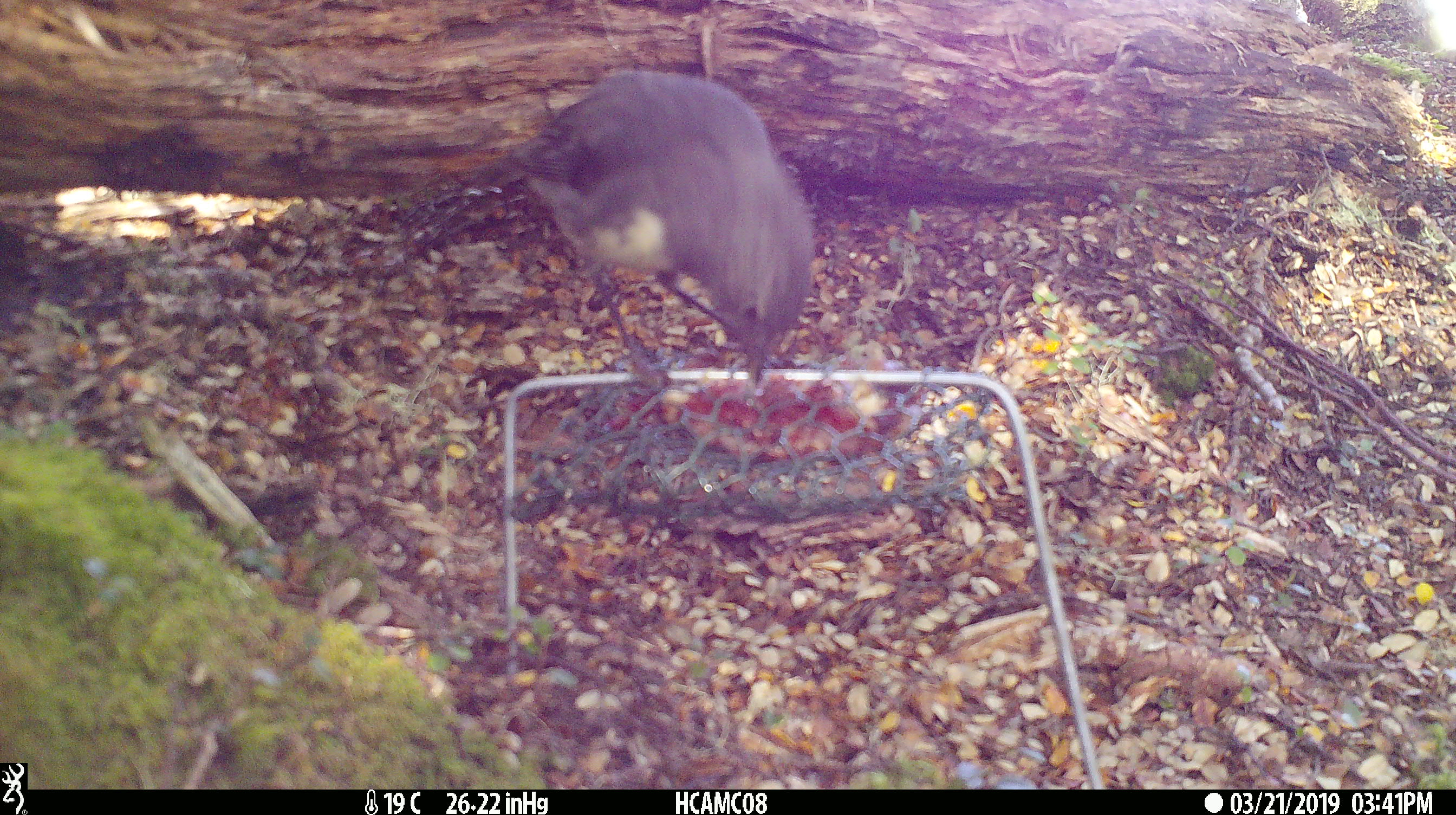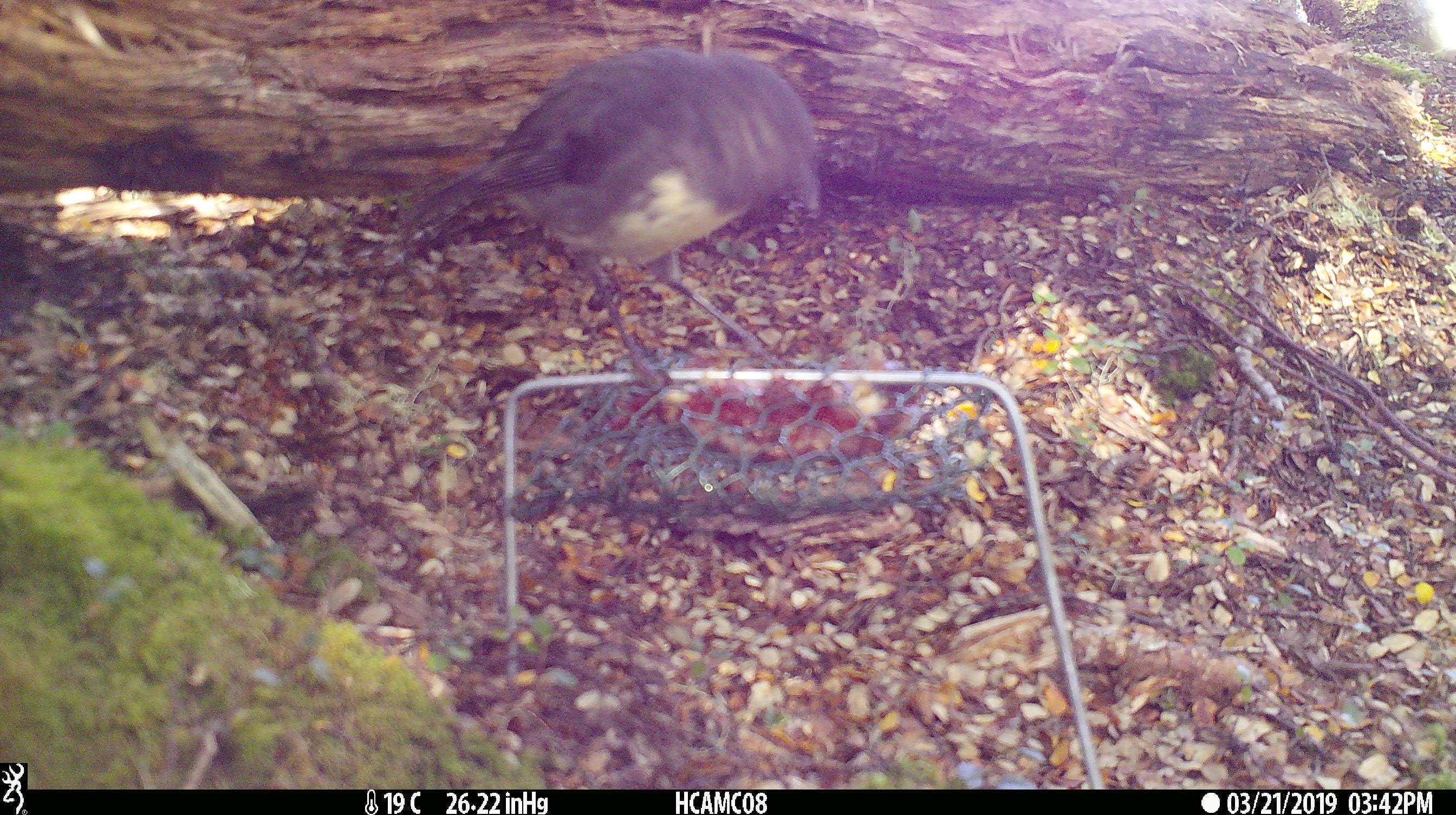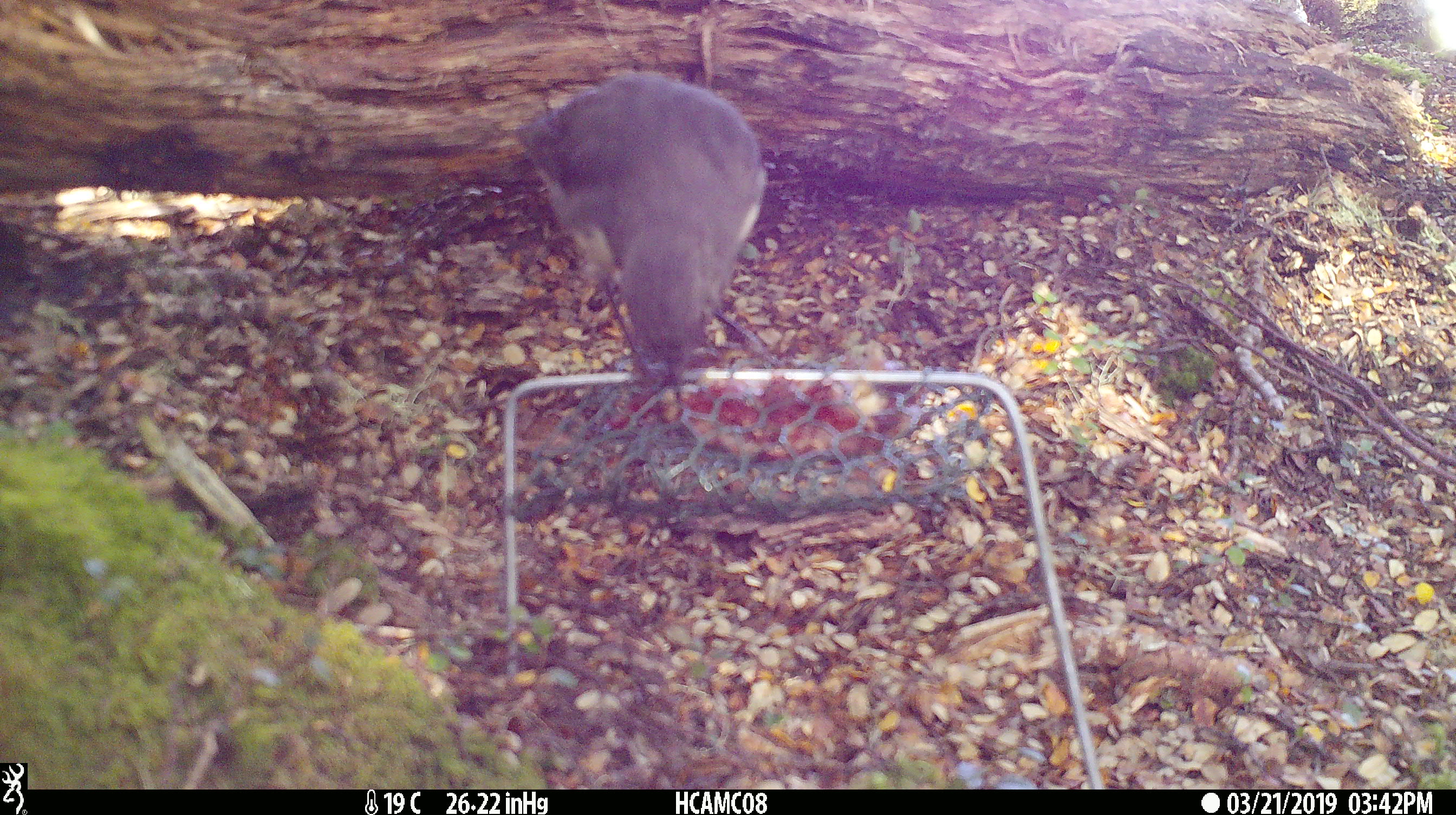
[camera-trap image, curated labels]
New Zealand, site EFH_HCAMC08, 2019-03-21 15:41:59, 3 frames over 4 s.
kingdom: Animalia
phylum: Chordata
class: Aves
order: Passeriformes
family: Petroicidae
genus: Petroica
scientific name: Petroica australis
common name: new zealand robin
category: robin